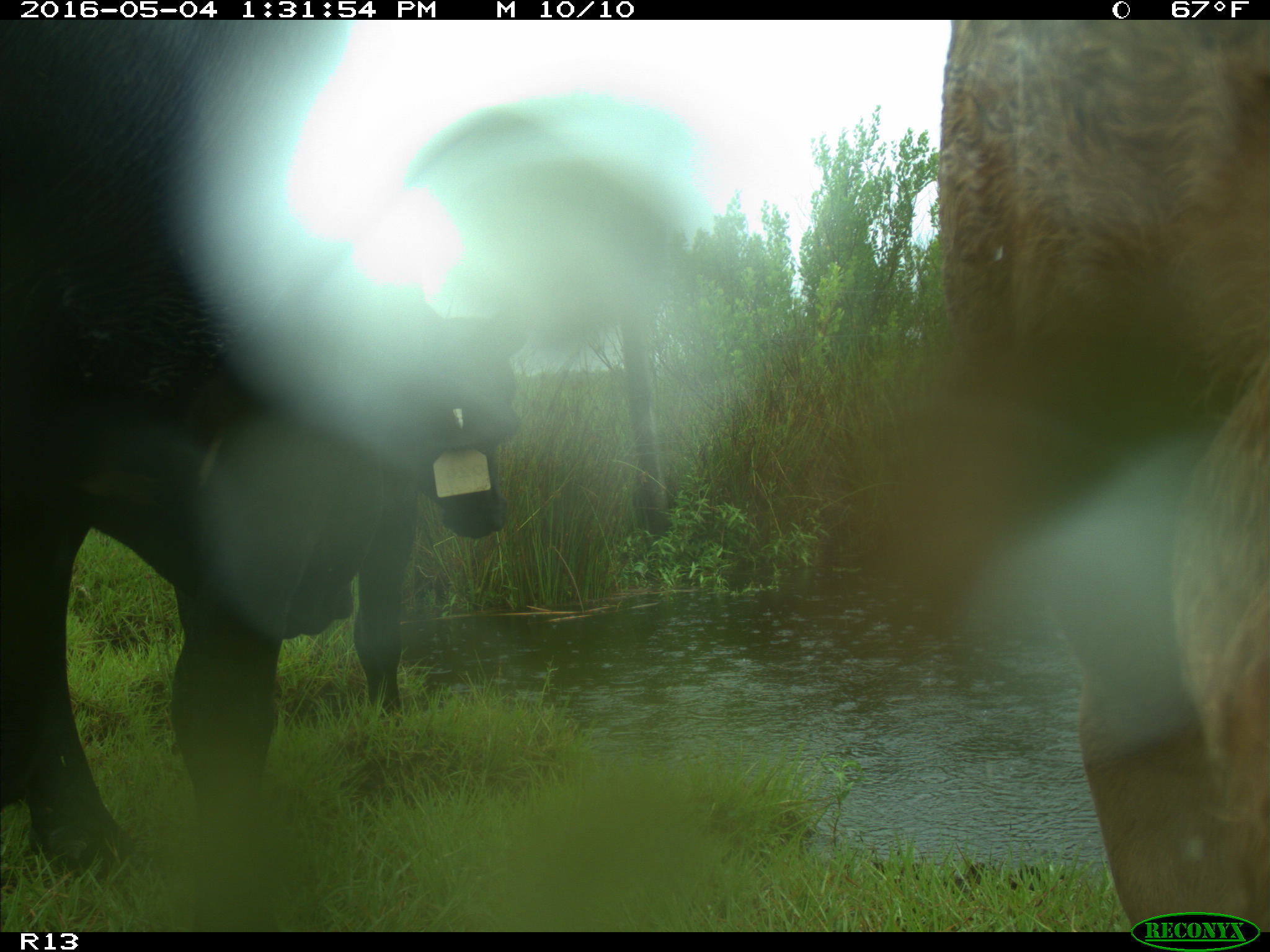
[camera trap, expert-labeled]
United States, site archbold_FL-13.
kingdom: Animalia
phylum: Chordata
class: Mammalia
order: Artiodactyla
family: Bovidae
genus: Bos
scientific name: Bos taurus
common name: domestic cow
Bos taurus (domestic cow).